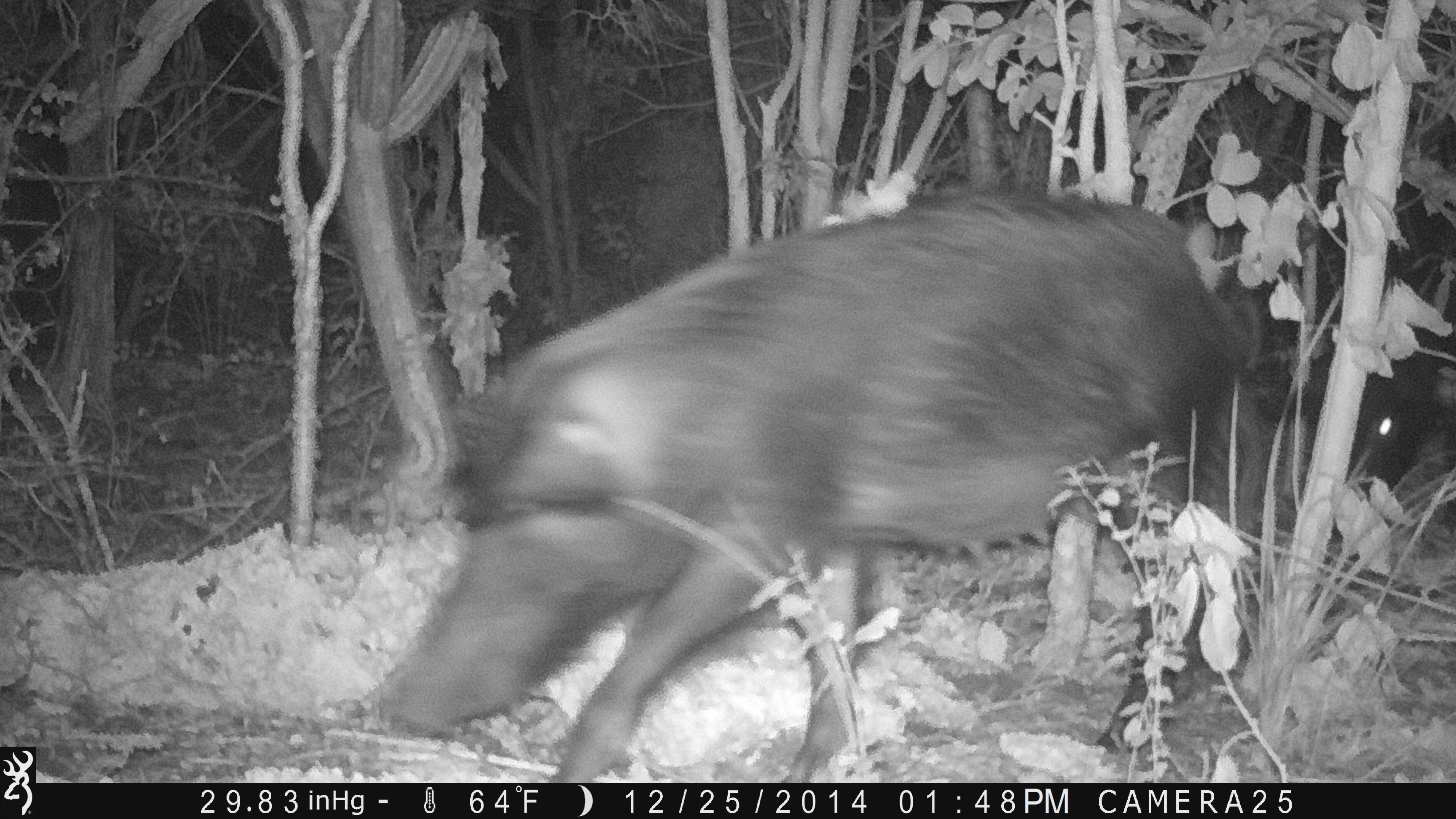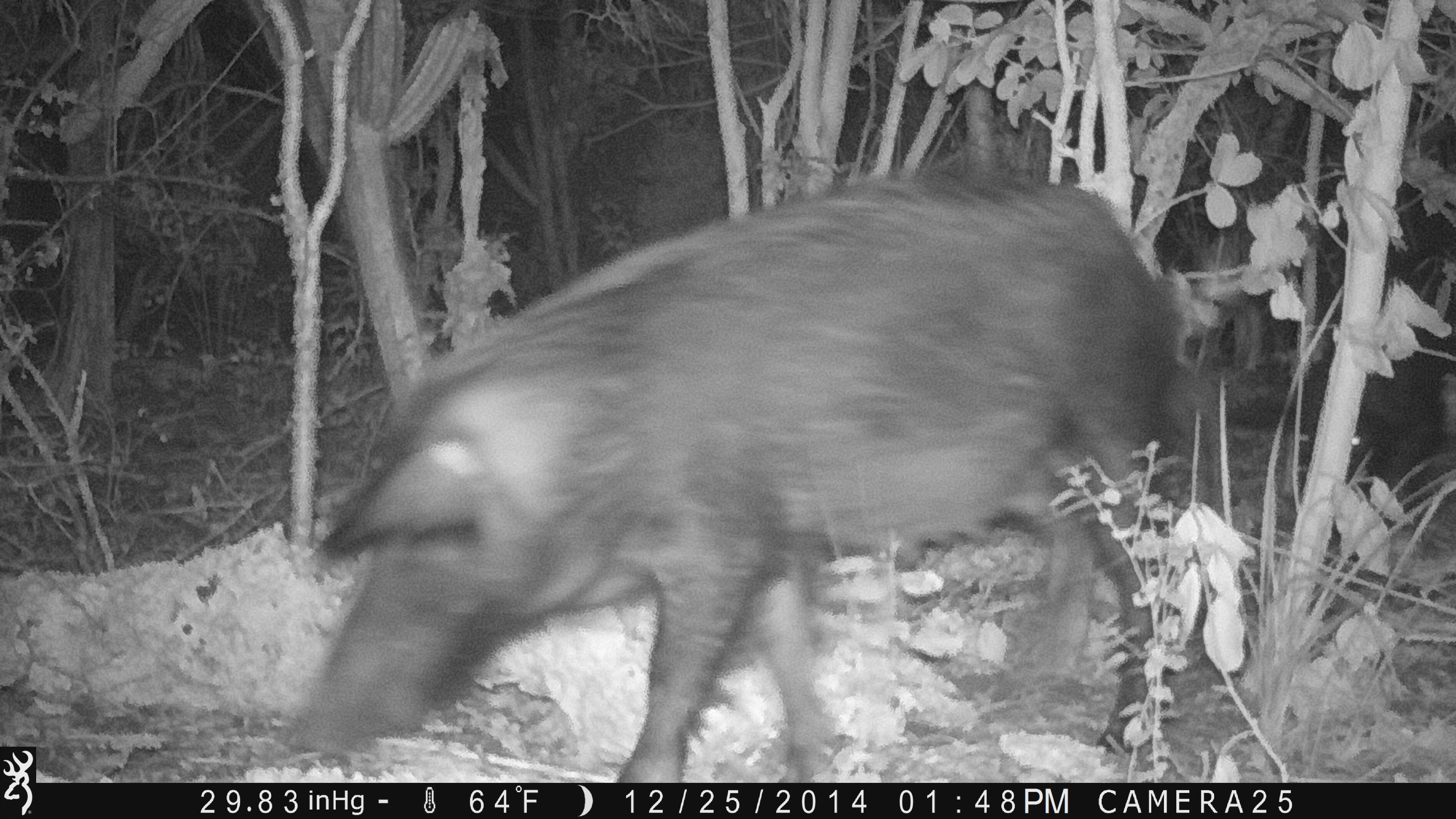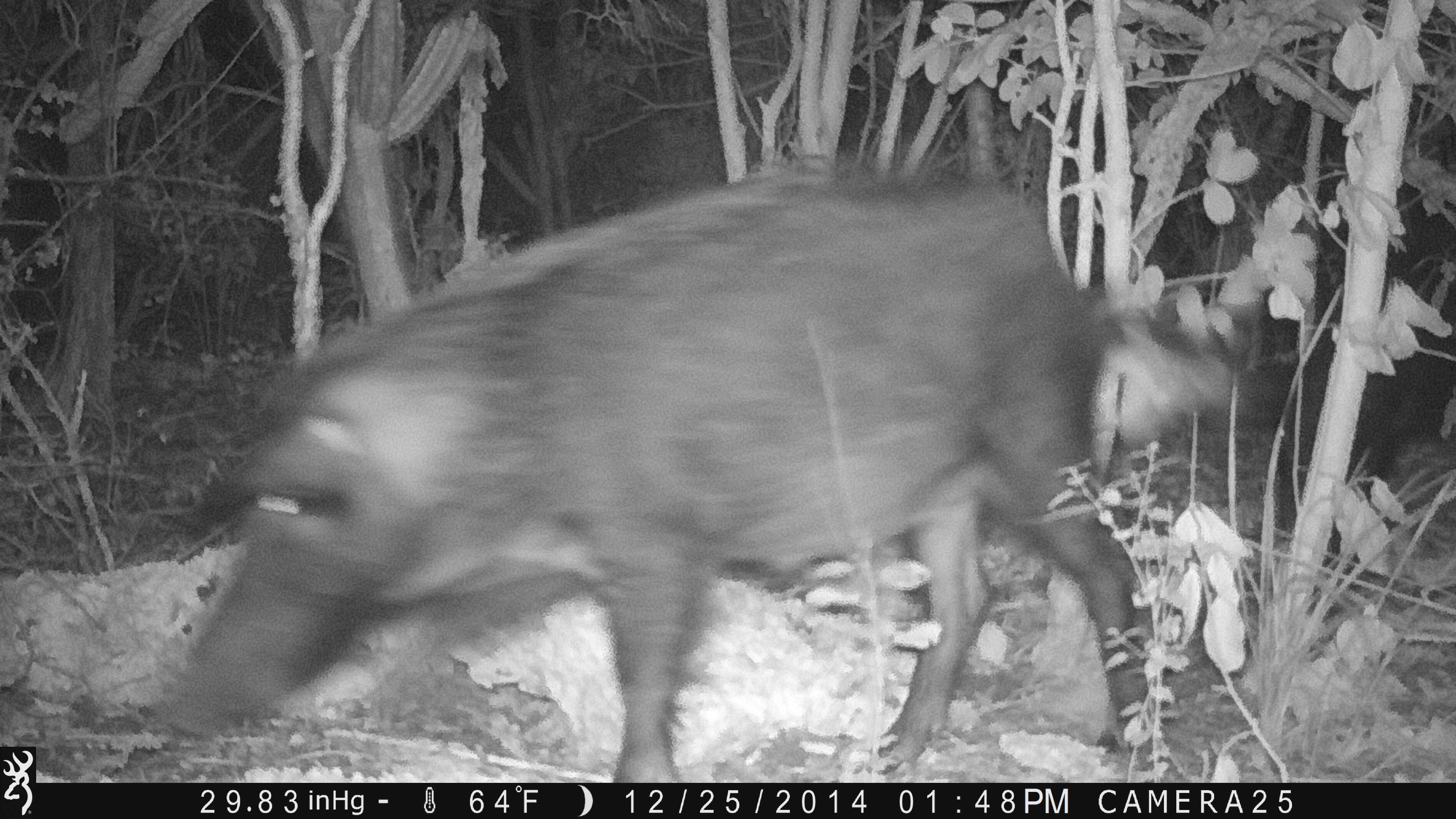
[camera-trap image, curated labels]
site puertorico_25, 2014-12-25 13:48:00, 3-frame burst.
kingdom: Animalia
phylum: Chordata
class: Mammalia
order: Artiodactyla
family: Suidae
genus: Sus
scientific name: Sus scrofa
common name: pig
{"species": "pig (Sus scrofa)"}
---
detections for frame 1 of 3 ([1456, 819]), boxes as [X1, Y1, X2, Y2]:
pig: [374, 188, 1286, 782]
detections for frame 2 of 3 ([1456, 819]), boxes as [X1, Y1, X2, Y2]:
pig: [291, 167, 1196, 785]; [1233, 301, 1456, 509]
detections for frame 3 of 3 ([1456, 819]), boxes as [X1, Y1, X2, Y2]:
pig: [156, 167, 1180, 781]